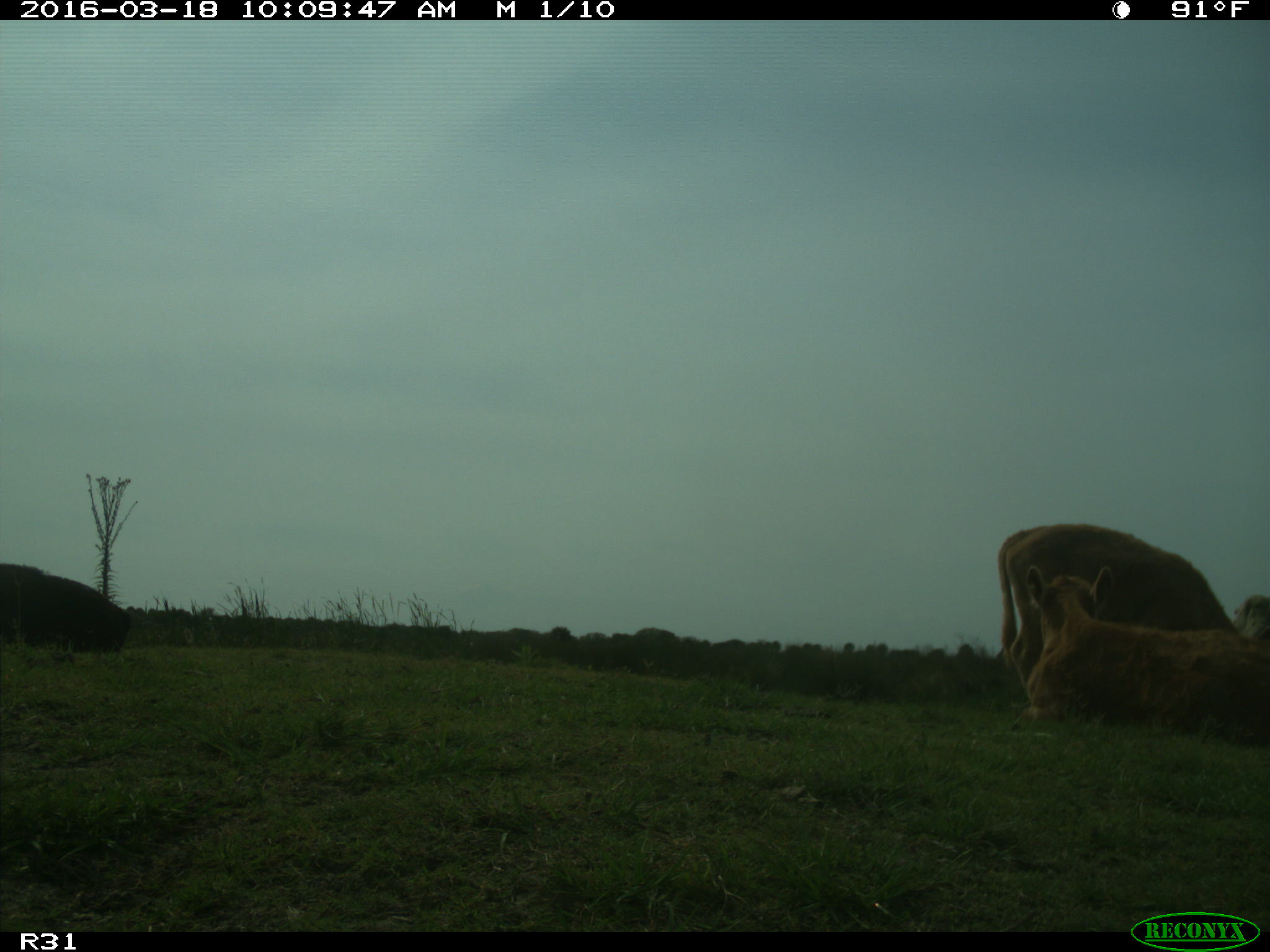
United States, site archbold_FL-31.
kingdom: Animalia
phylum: Chordata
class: Mammalia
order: Artiodactyla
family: Bovidae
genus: Bos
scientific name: Bos taurus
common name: domestic cow